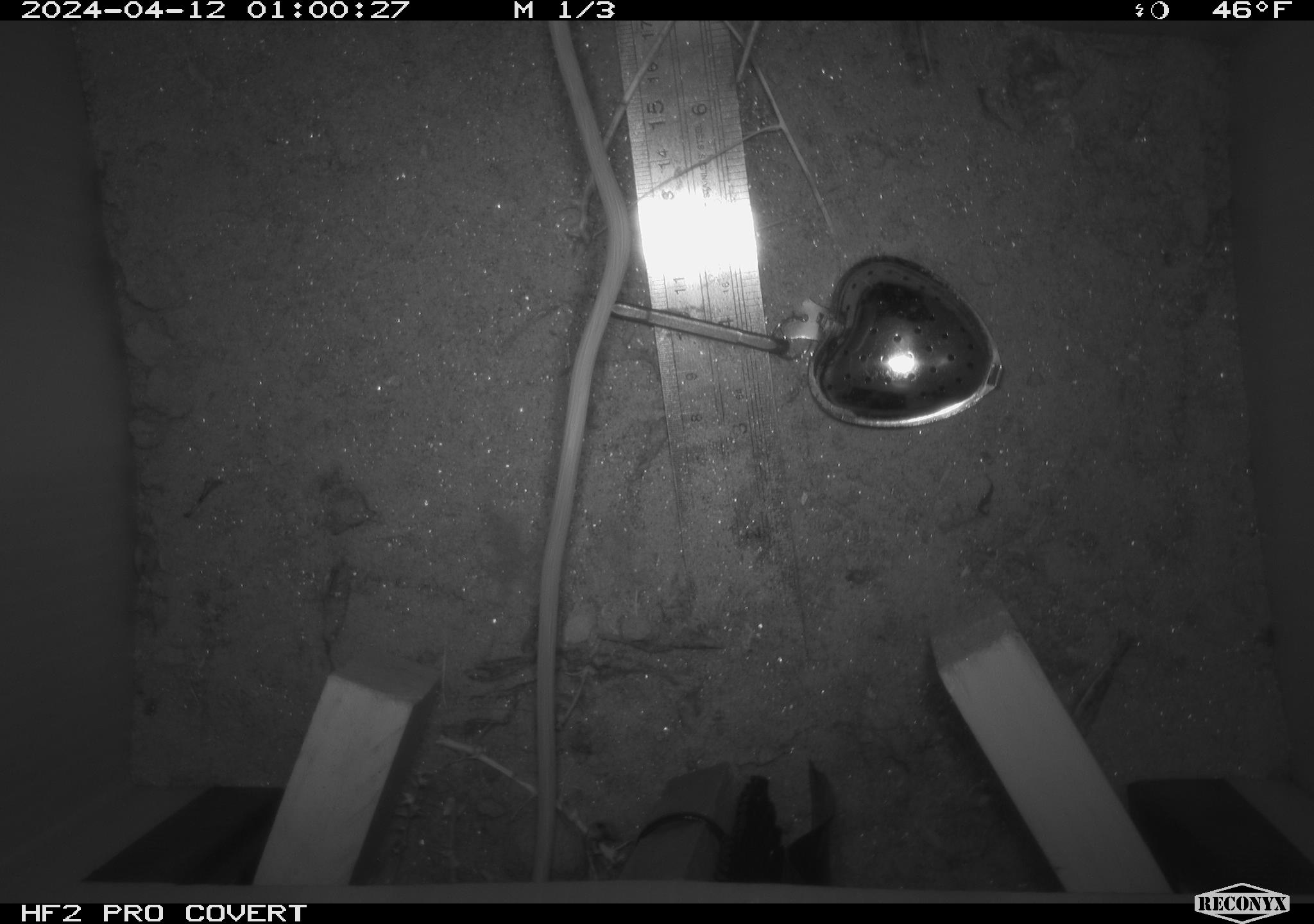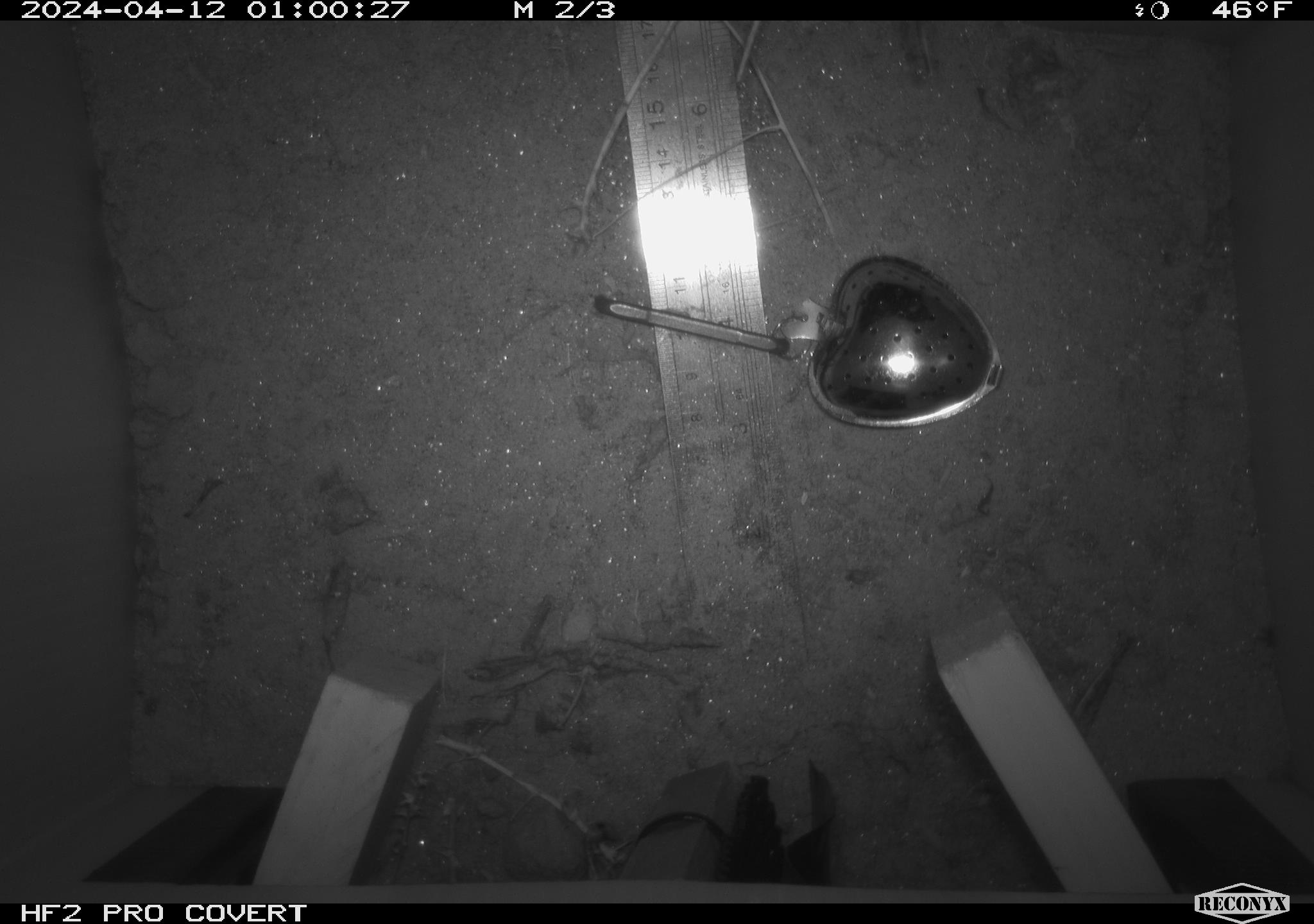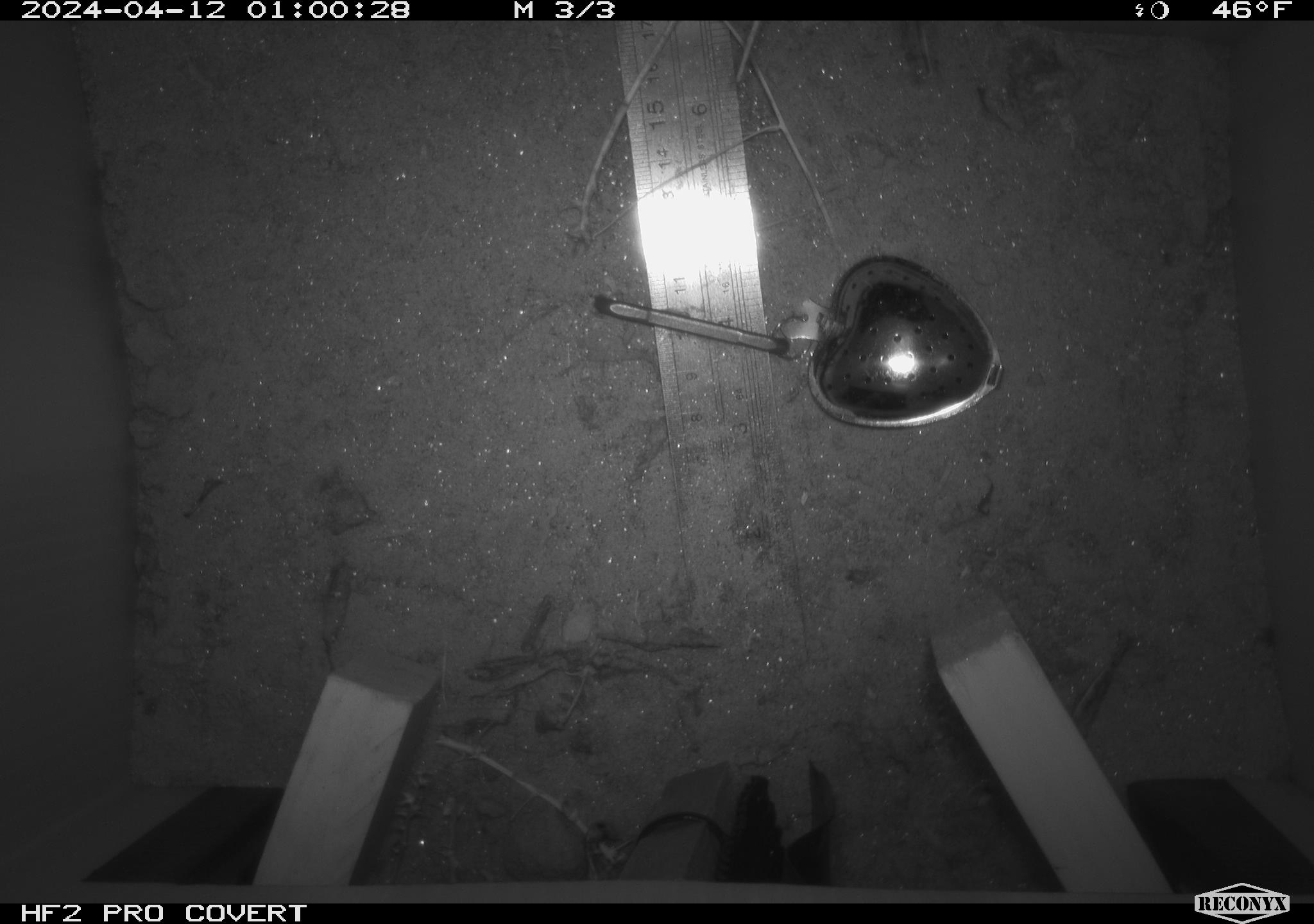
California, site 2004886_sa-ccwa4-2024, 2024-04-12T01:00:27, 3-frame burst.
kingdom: Animalia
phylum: Chordata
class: Mammalia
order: Rodentia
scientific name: Rodentia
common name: mouse species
Mouse species (Rodentia).